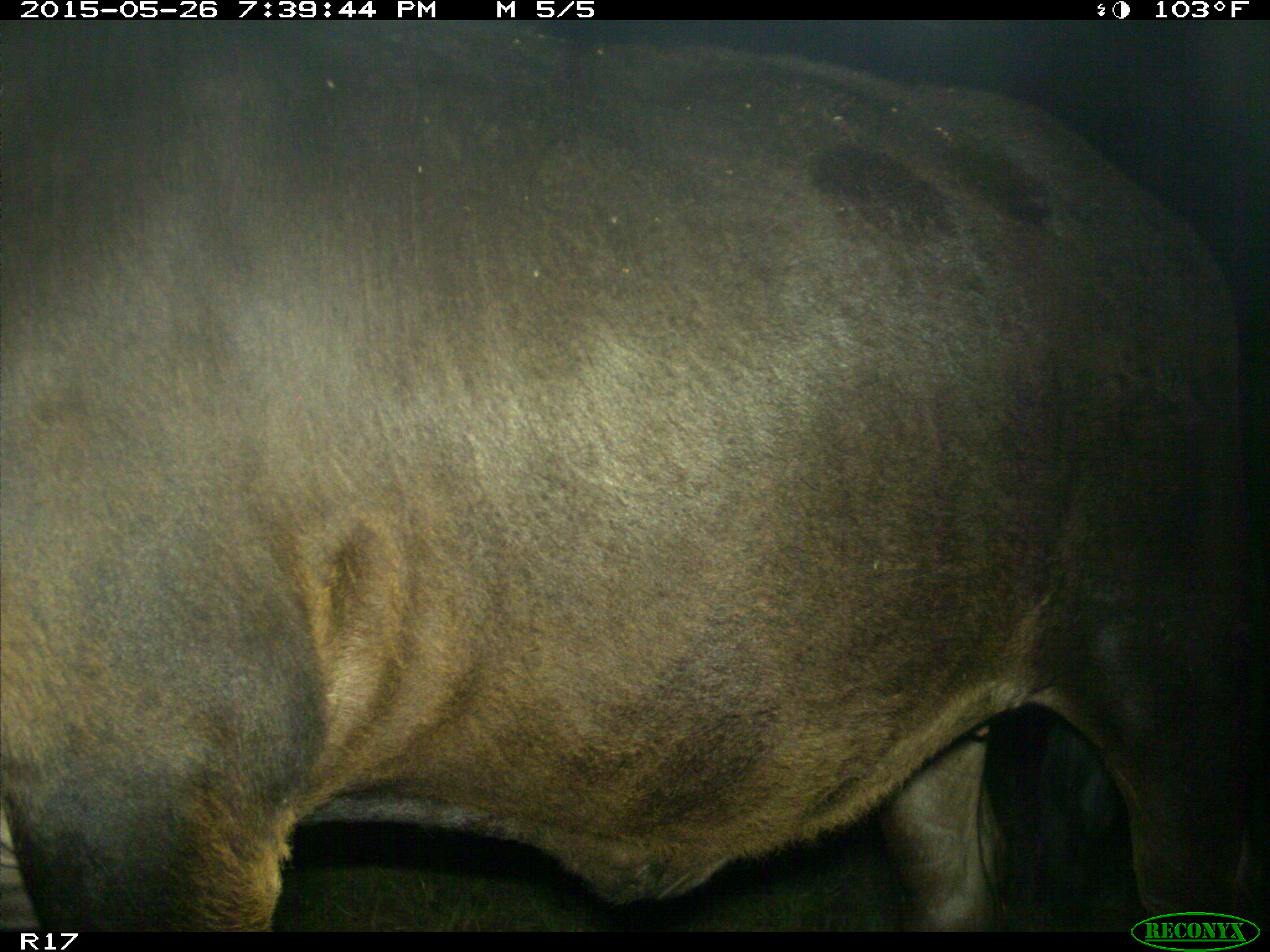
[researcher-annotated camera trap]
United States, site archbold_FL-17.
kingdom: Animalia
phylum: Chordata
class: Mammalia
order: Artiodactyla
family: Bovidae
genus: Bos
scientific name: Bos taurus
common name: domestic cow